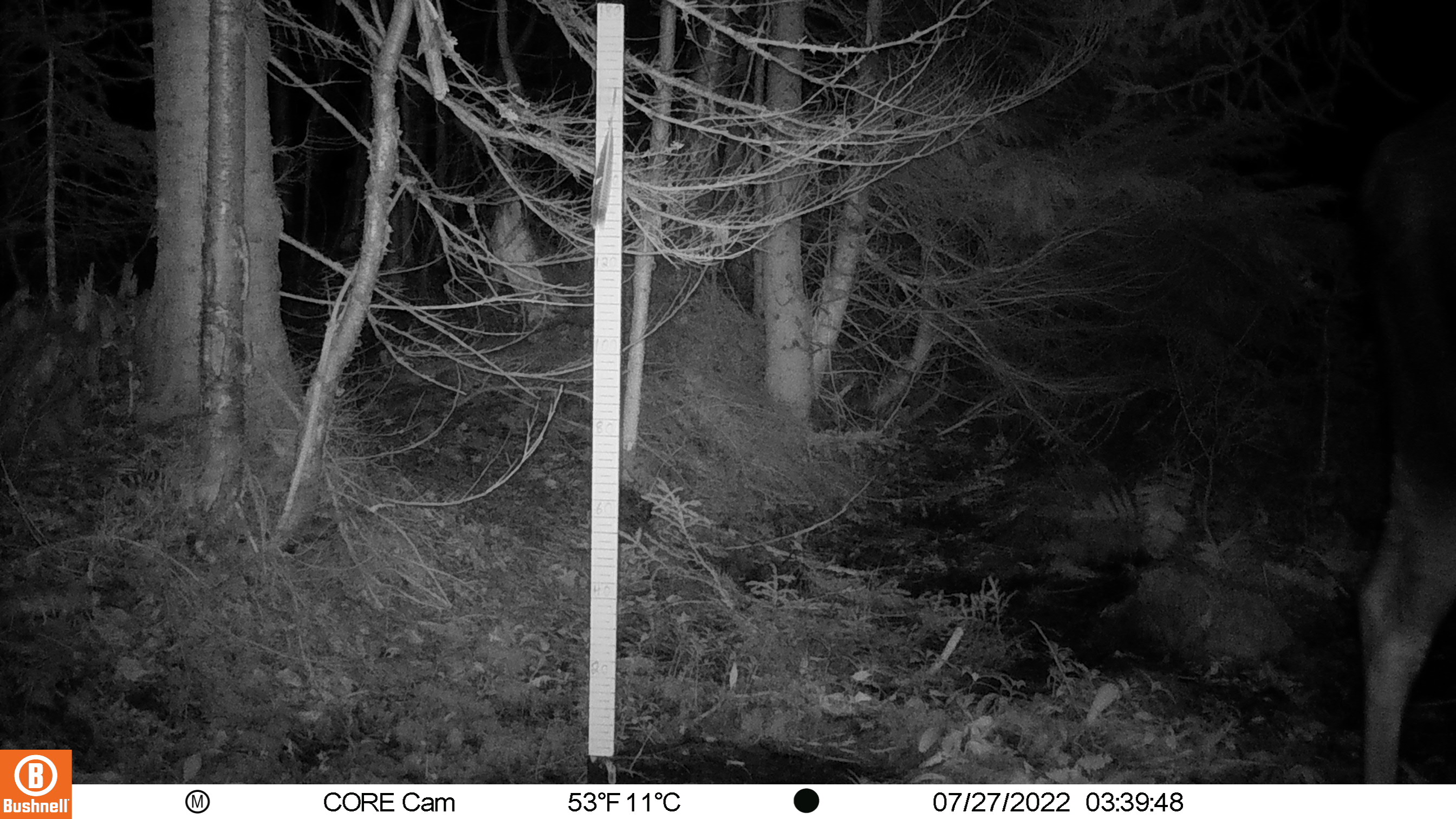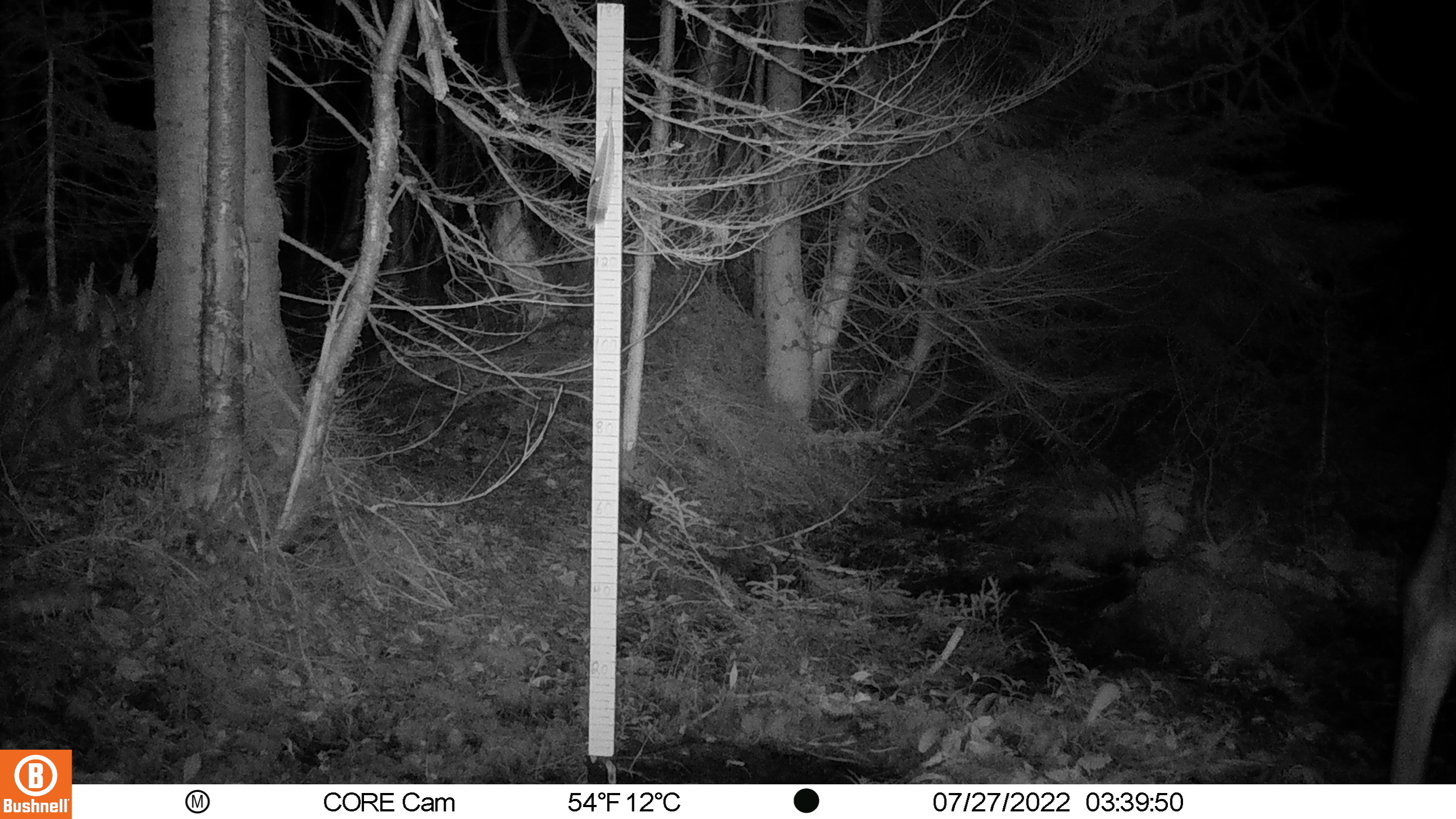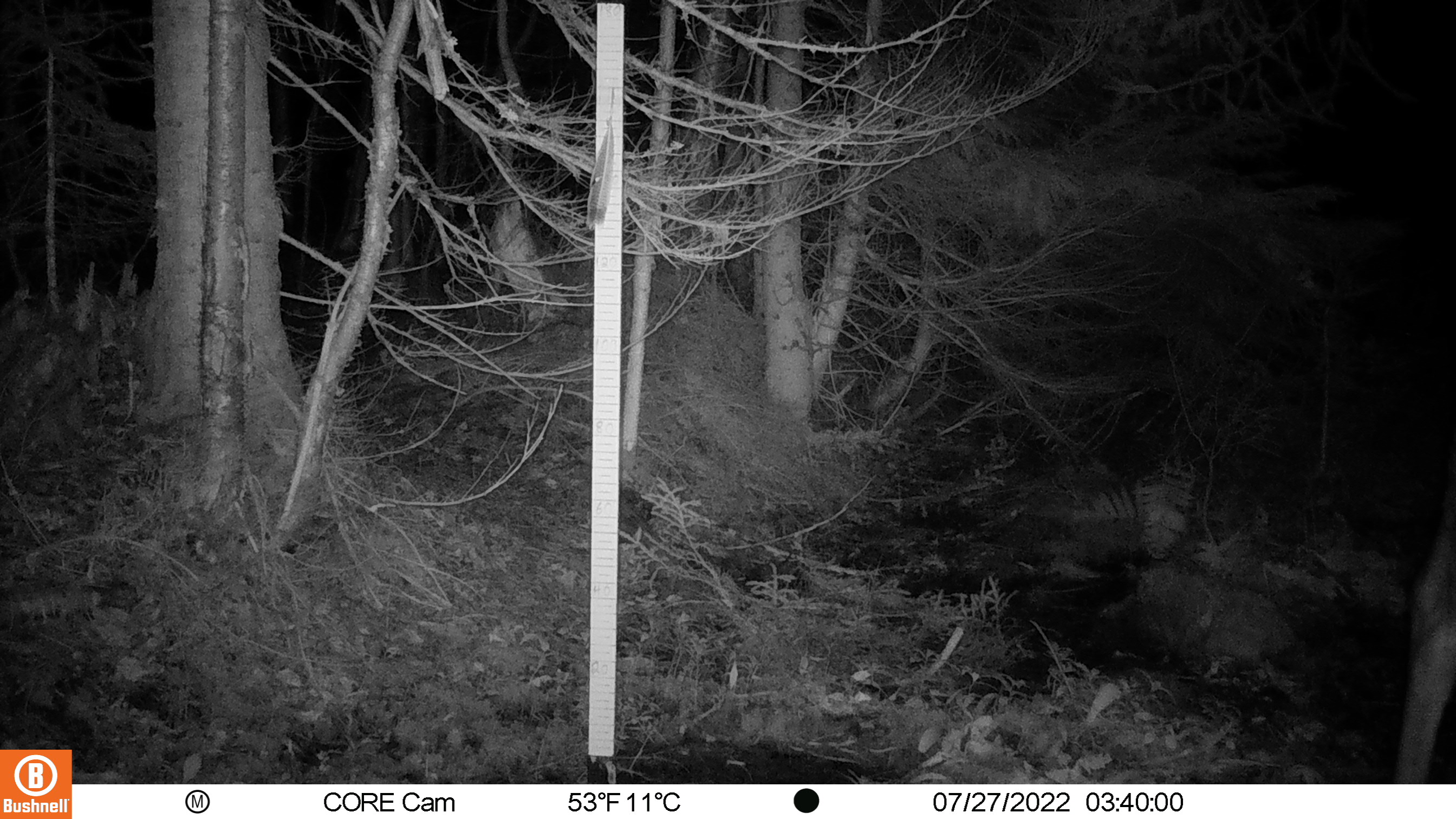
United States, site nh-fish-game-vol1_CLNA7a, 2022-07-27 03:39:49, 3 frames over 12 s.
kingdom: Animalia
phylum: Chordata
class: Mammalia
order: Artiodactyla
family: Cervidae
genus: Alces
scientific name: Alces alces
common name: moose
Moose (Alces alces).